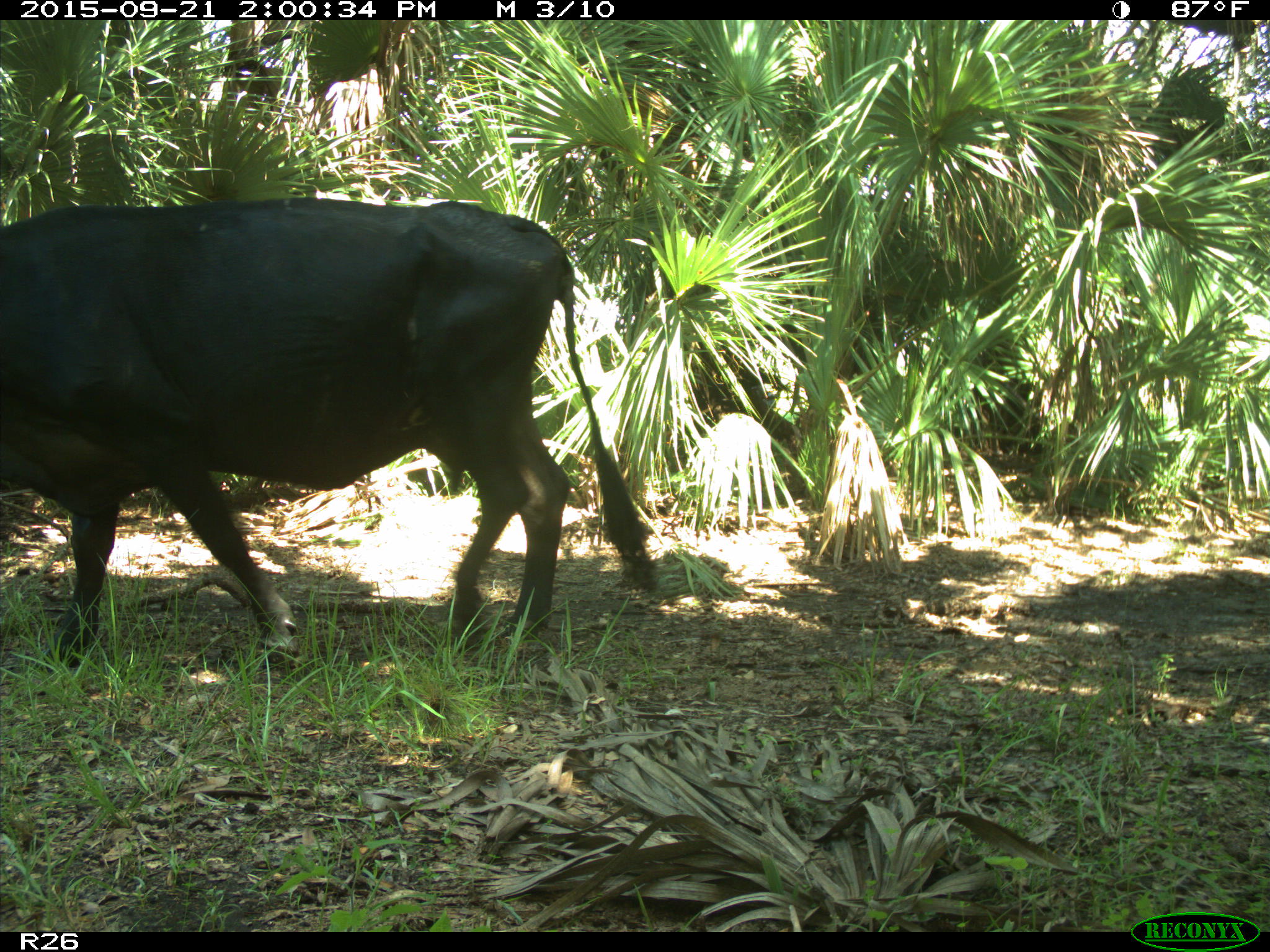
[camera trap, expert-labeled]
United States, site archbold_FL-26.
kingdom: Animalia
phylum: Chordata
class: Mammalia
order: Artiodactyla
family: Bovidae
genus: Bos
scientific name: Bos taurus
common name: domestic cow